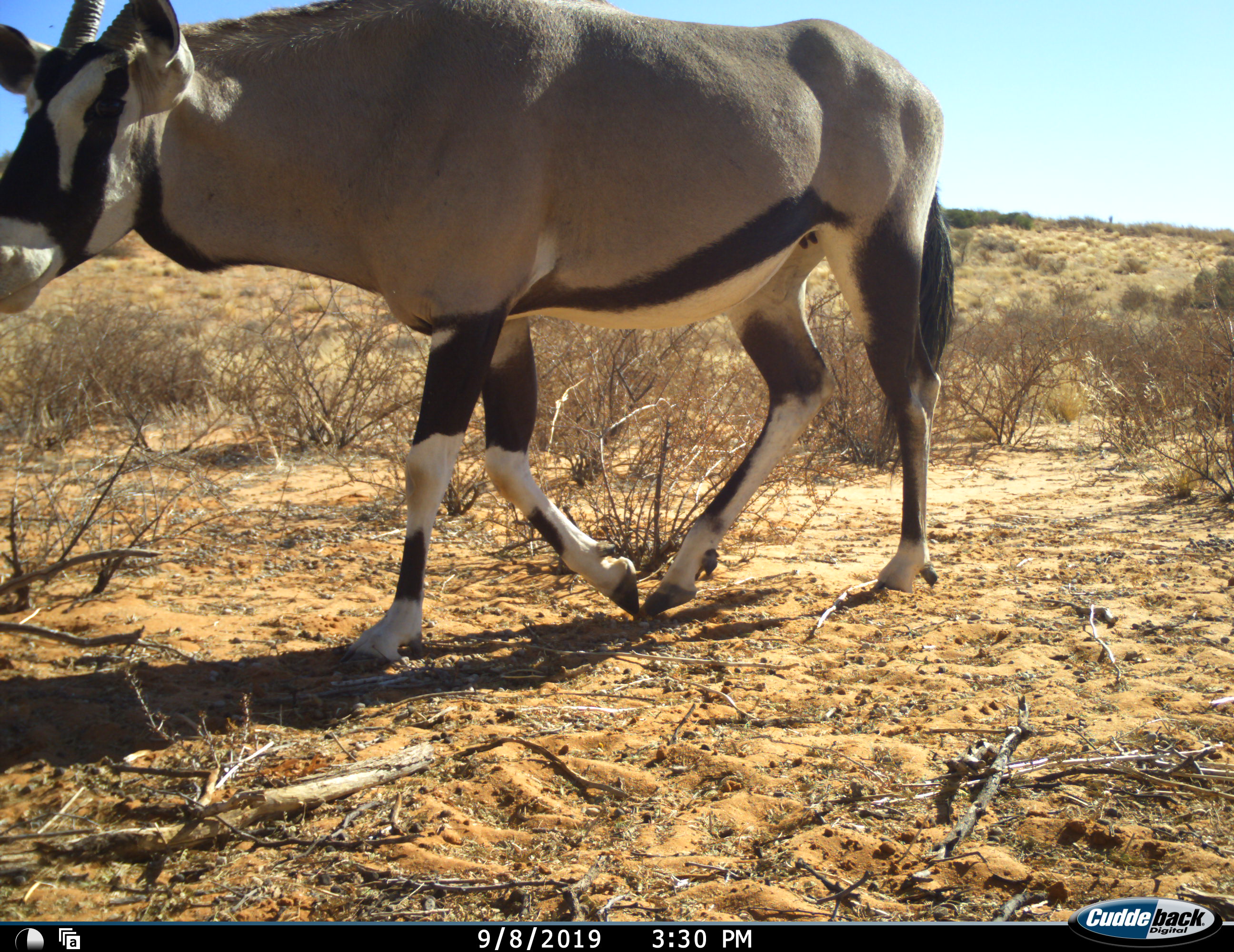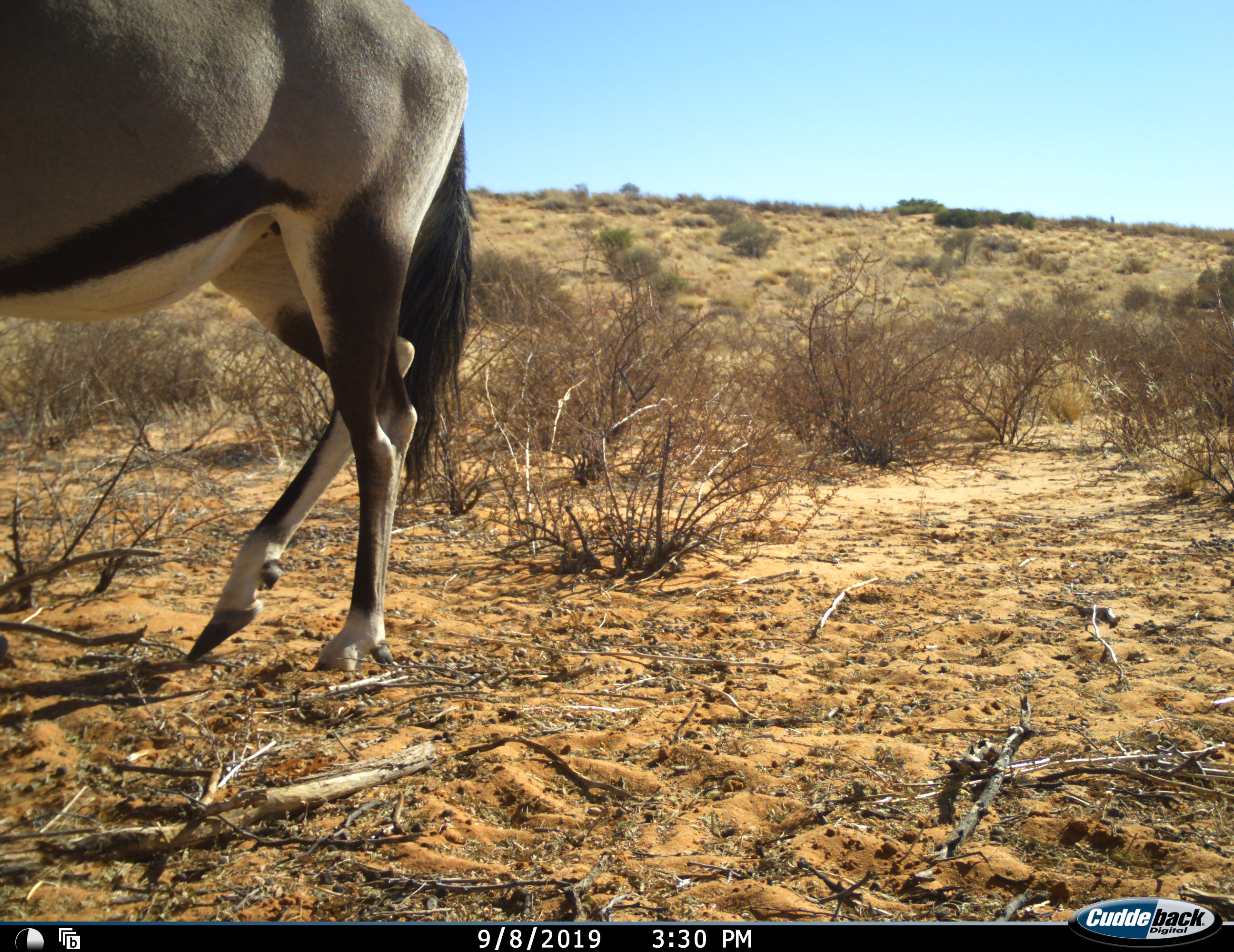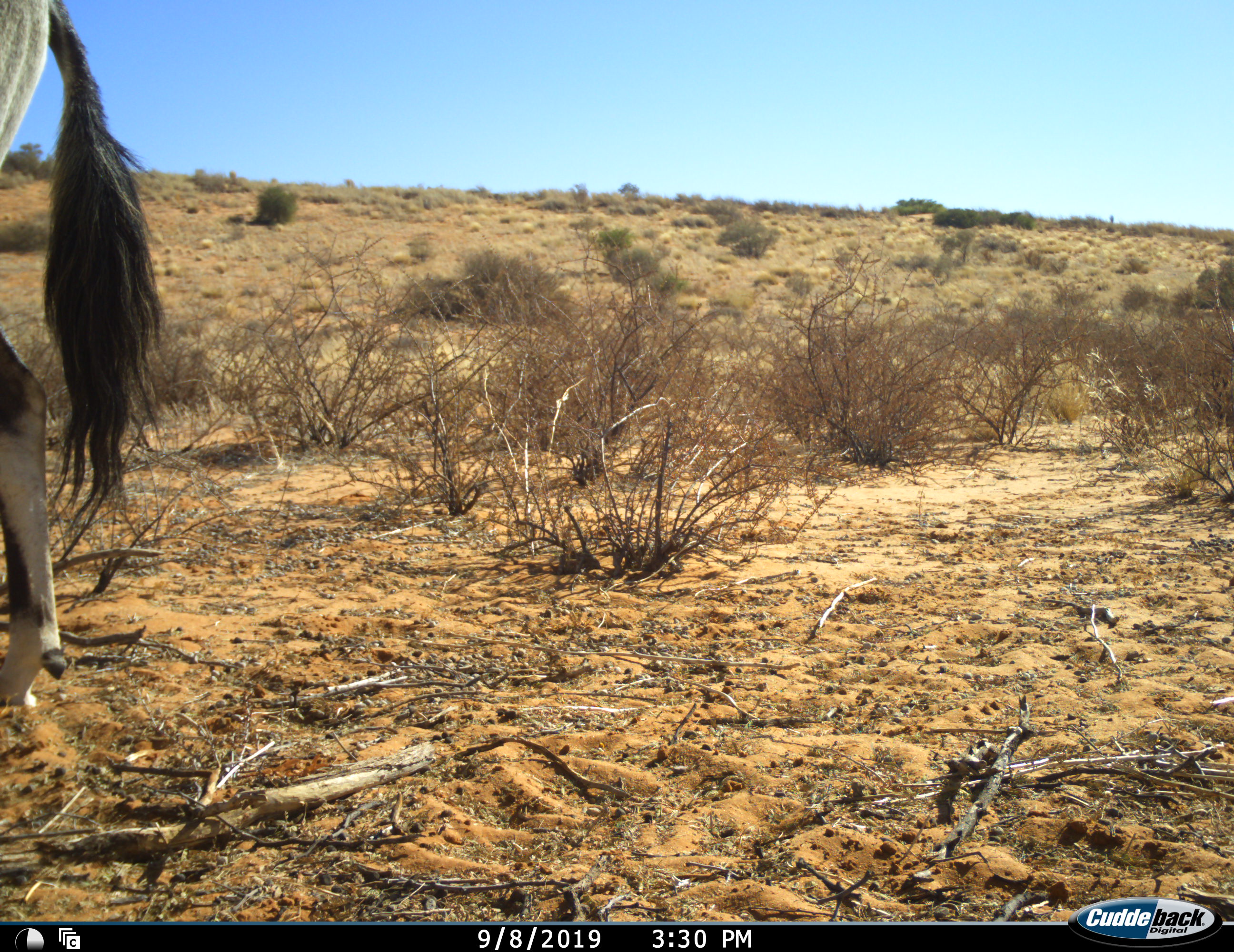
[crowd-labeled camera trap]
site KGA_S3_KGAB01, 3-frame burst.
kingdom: Animalia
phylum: Chordata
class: Mammalia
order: Artiodactyla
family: Bovidae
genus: Oryx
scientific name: Oryx gazella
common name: gemsbok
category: oryx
Oryx (gemsbok) (Oryx gazella), count 1. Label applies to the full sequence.